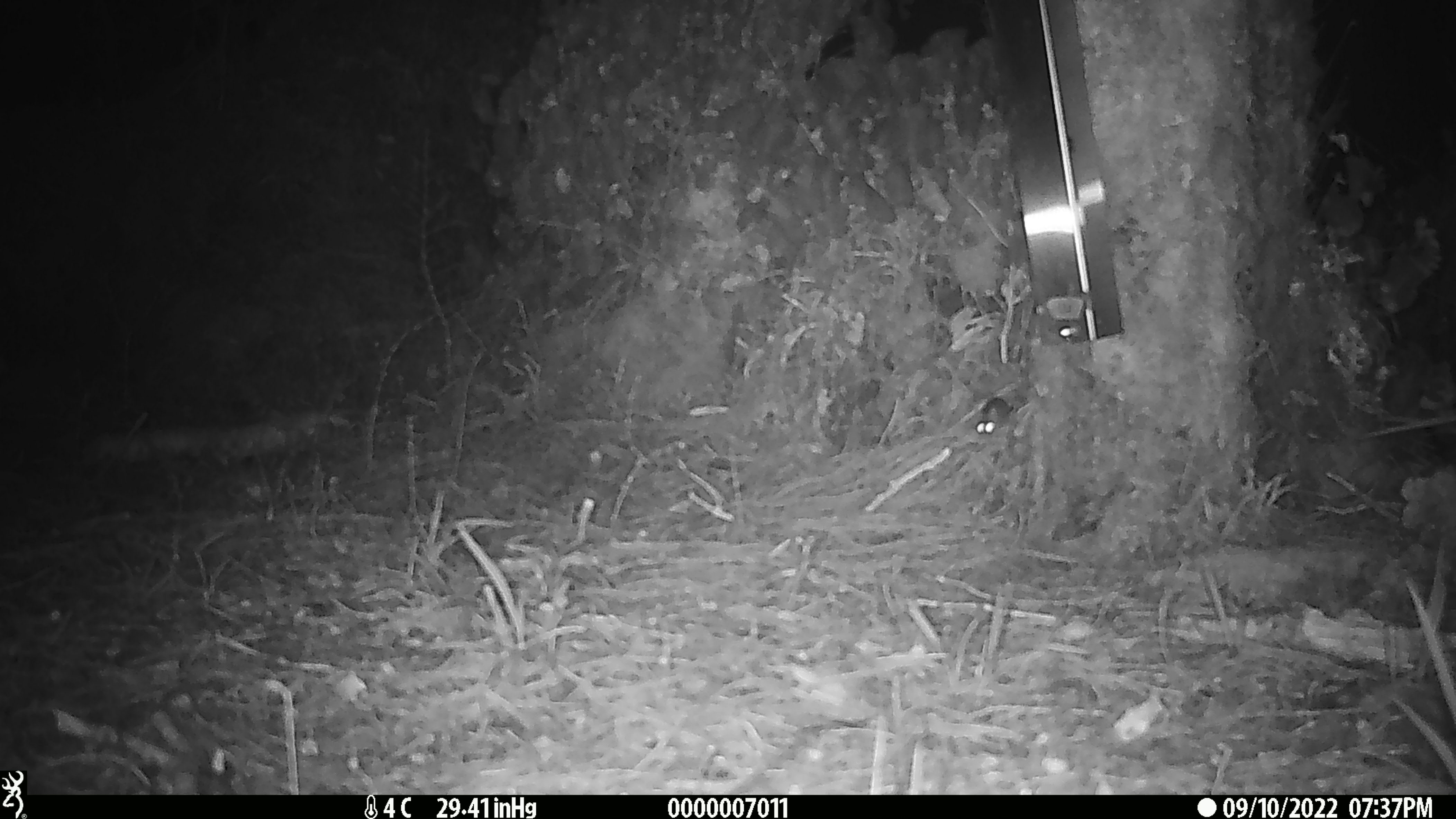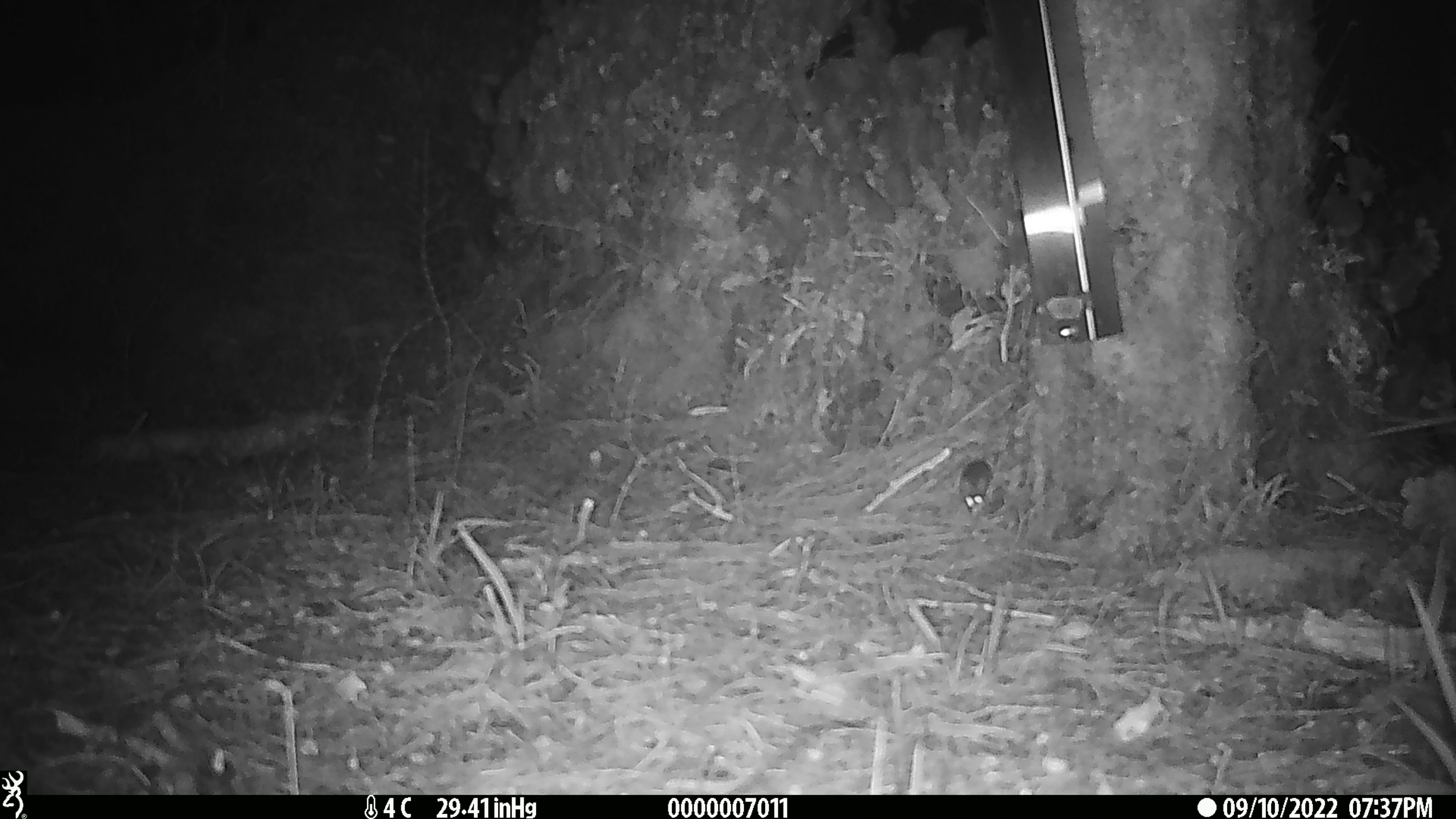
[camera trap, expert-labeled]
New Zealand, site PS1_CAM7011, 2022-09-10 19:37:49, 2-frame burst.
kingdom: Animalia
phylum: Chordata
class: Mammalia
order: Rodentia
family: Muridae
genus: Mus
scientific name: Mus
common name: mouse